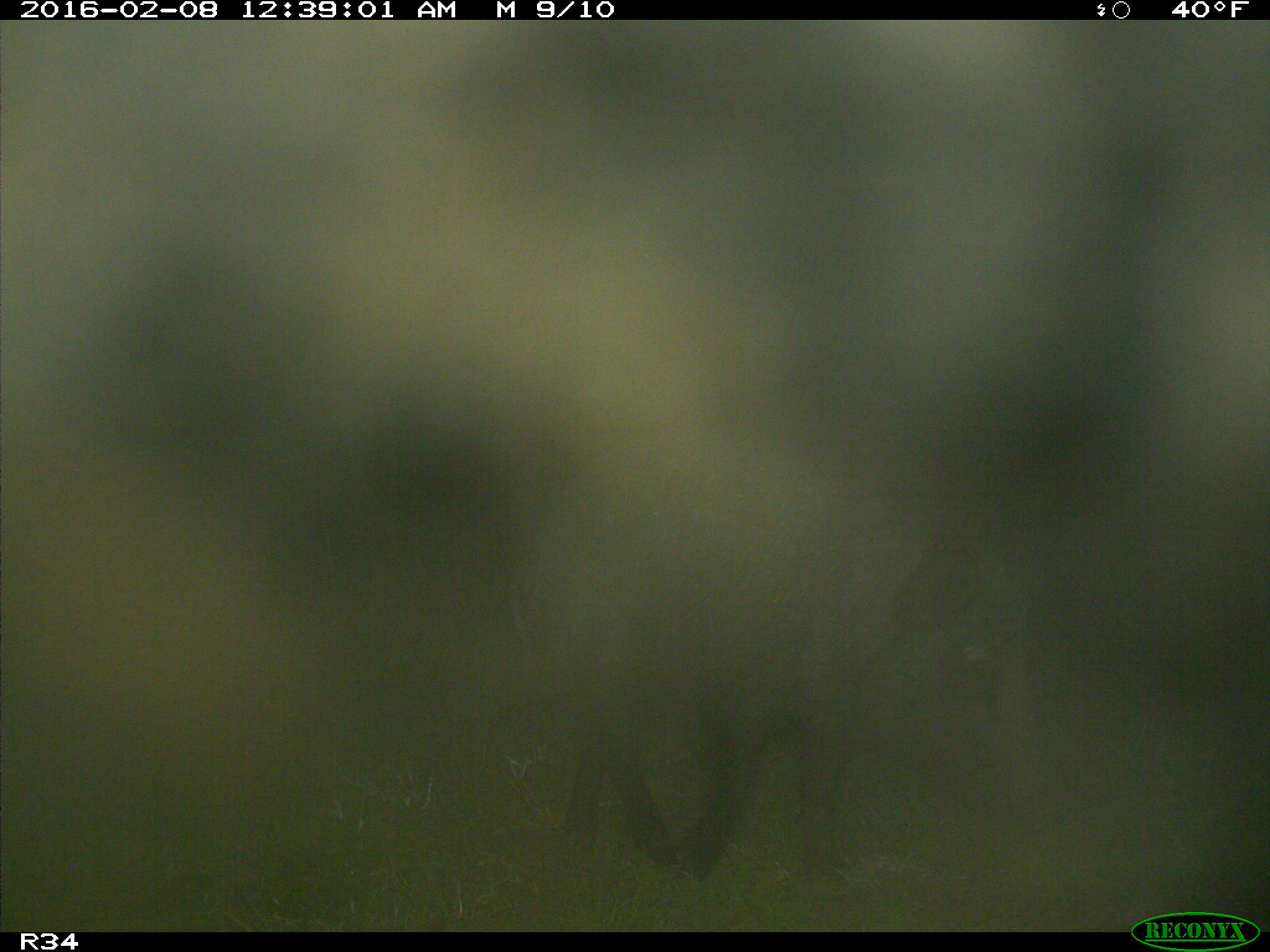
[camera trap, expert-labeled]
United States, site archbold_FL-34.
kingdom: Animalia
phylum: Chordata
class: Mammalia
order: Artiodactyla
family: Suidae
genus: Sus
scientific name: Sus scrofa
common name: wild boar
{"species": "Sus scrofa (wild boar)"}